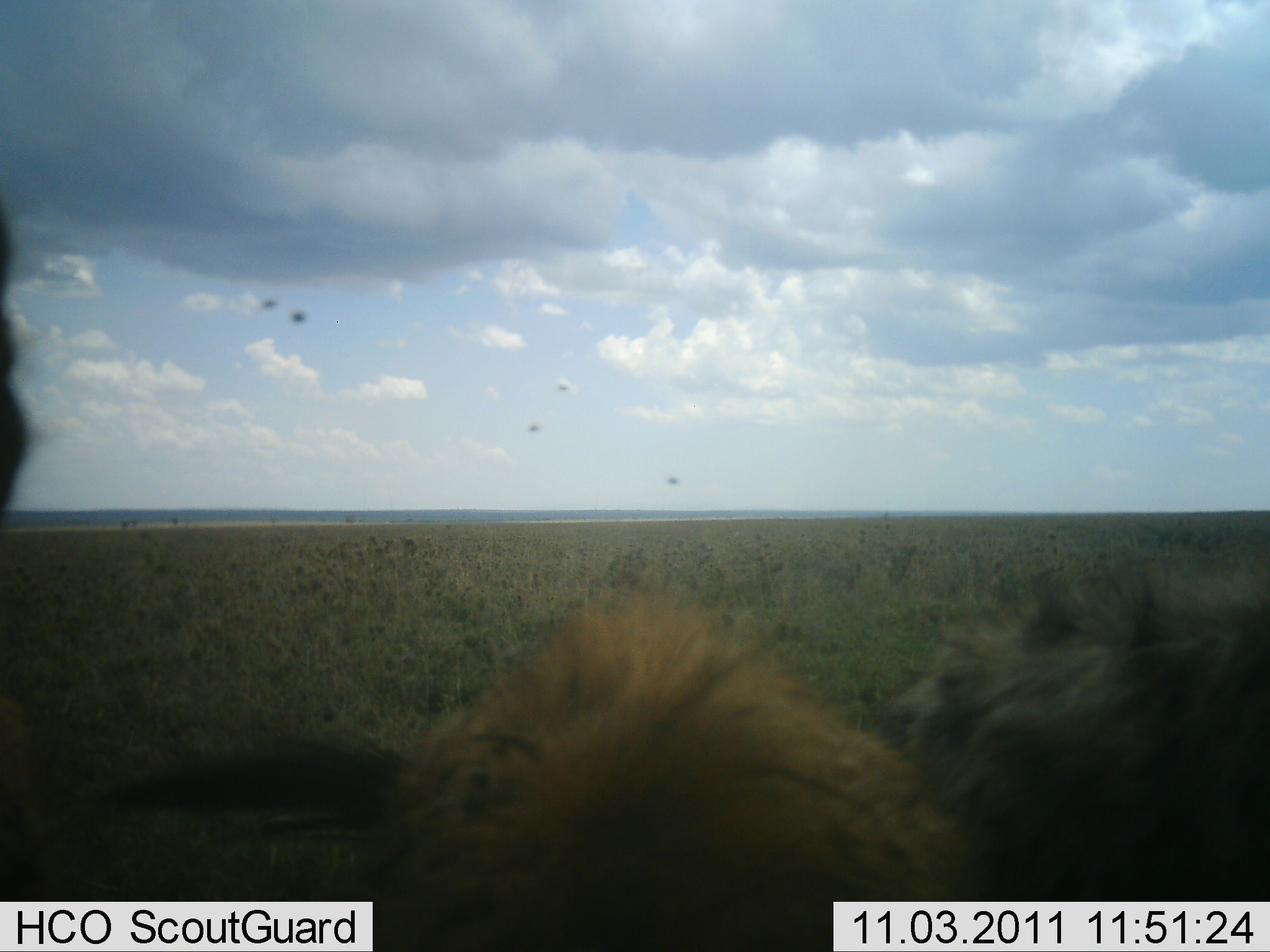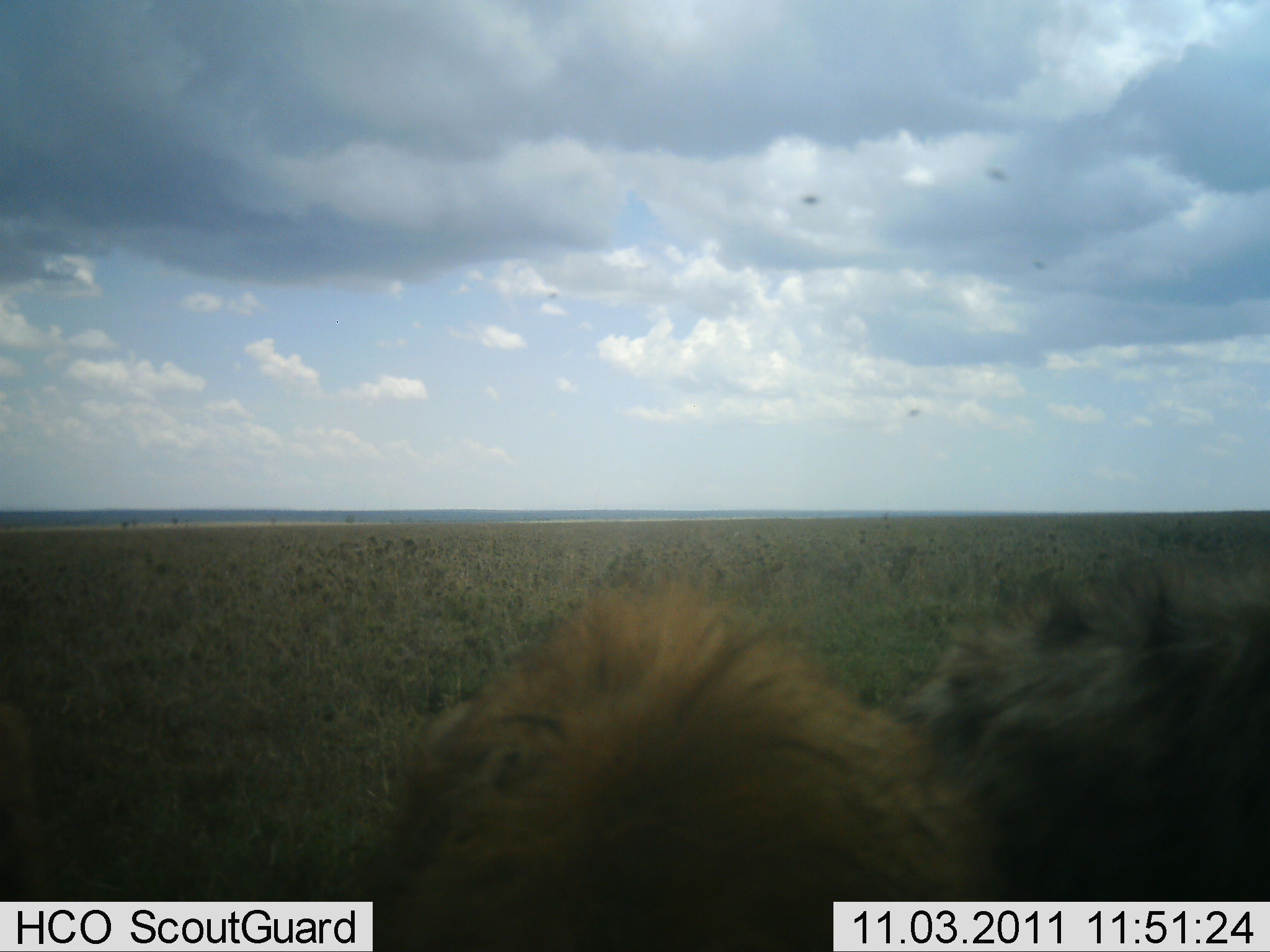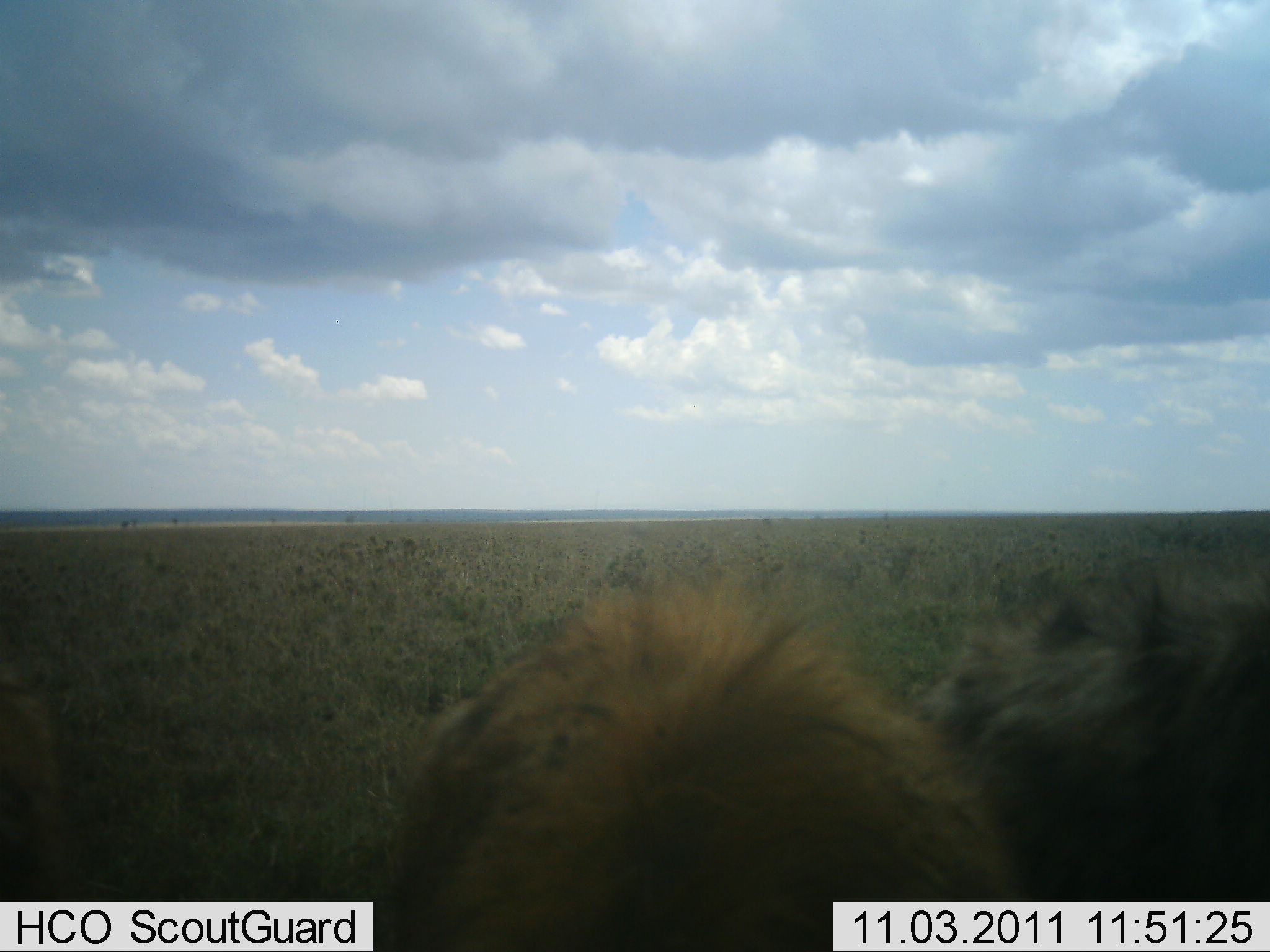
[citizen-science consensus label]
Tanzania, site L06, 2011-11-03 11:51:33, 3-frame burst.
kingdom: Animalia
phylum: Chordata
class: Mammalia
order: Carnivora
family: Hyaenidae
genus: Crocuta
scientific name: Crocuta crocuta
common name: spotted hyena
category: hyenaspotted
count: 3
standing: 38%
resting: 25%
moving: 0%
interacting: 12%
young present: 0%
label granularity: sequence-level